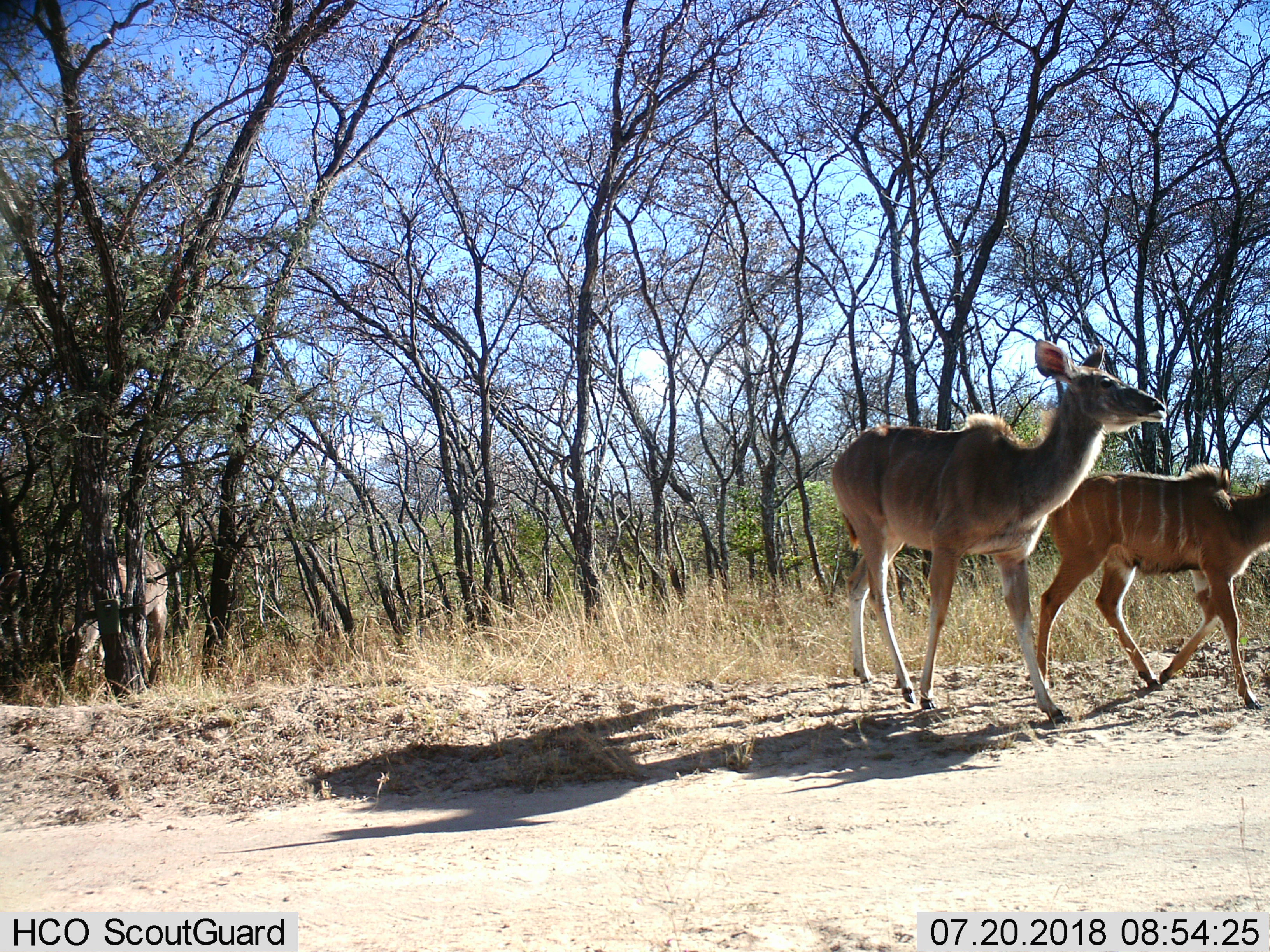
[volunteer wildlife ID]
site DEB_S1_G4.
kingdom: Animalia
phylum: Chordata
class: Mammalia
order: Artiodactyla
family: Bovidae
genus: Tragelaphus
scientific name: Tragelaphus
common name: kudu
Kudu (Tragelaphus), count 3. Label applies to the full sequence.